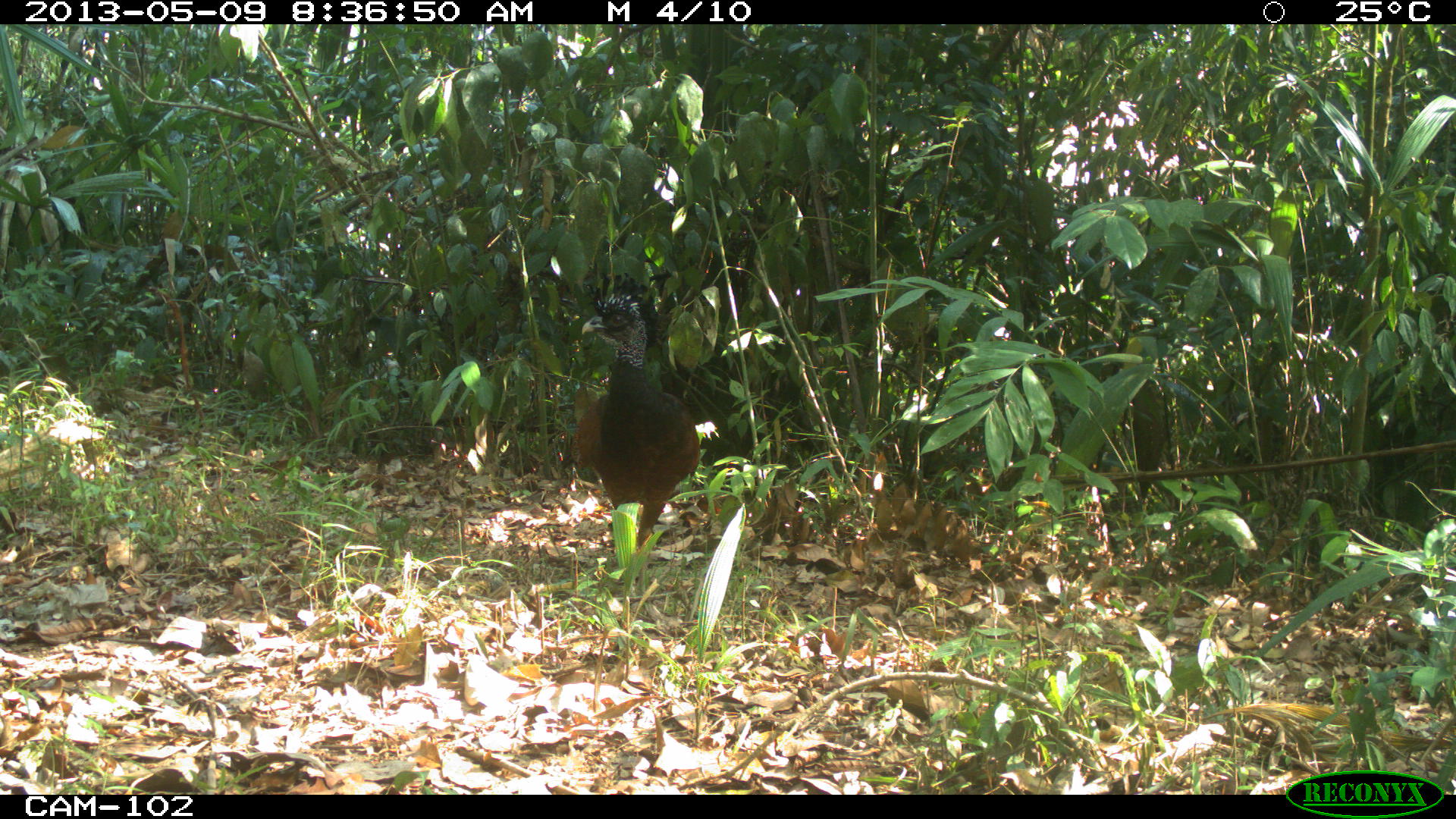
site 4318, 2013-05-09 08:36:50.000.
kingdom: Animalia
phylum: Chordata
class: Aves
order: Galliformes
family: Cracidae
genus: Crax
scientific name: Crax rubra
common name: great curassow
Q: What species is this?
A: Crax rubra (great curassow).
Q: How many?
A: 1.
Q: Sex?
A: Female.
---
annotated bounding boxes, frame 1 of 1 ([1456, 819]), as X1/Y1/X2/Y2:
crax rubra: 569/270/699/587